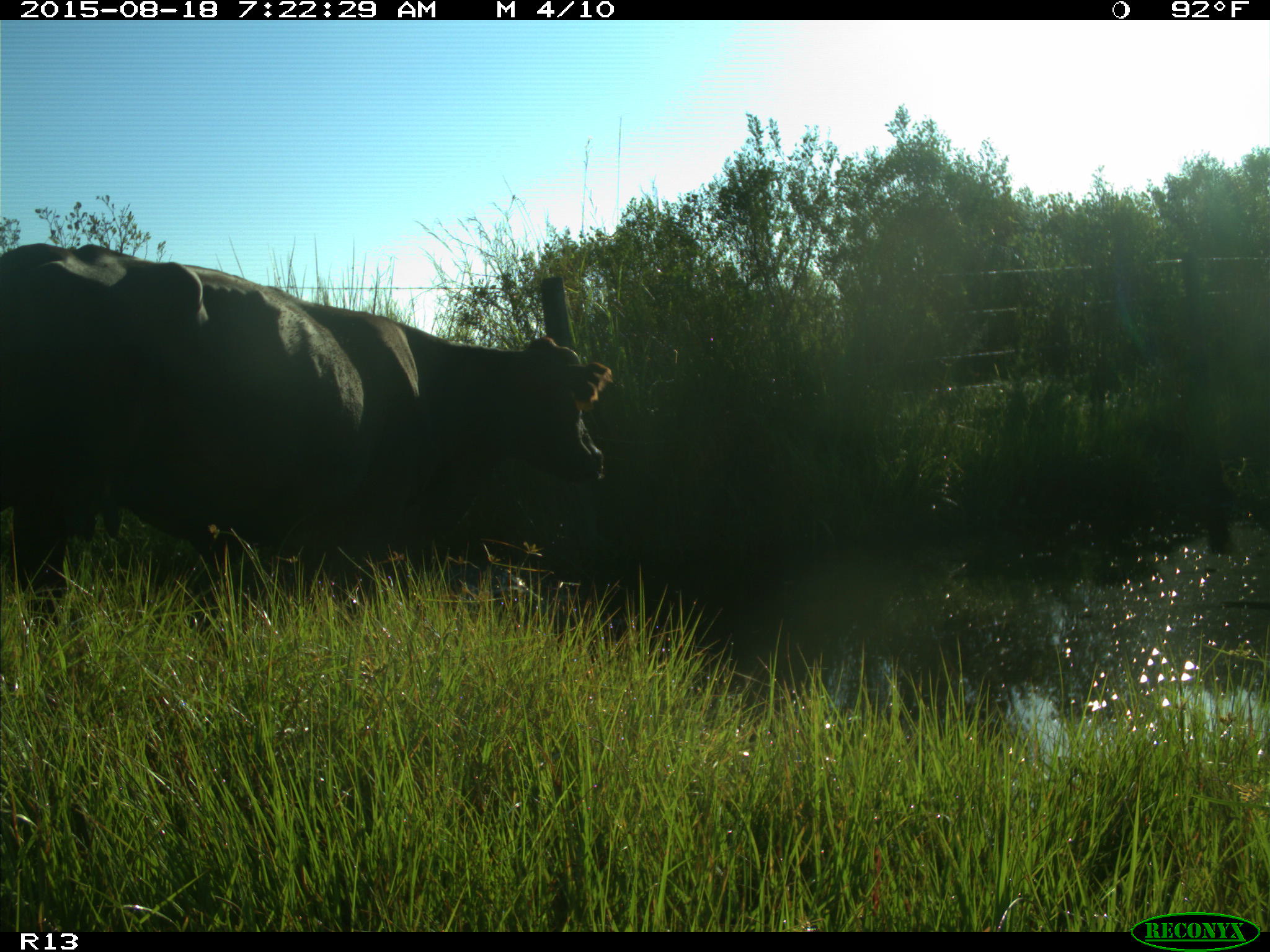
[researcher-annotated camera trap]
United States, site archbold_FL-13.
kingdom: Animalia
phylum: Chordata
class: Mammalia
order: Artiodactyla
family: Bovidae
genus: Bos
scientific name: Bos taurus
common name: domestic cow